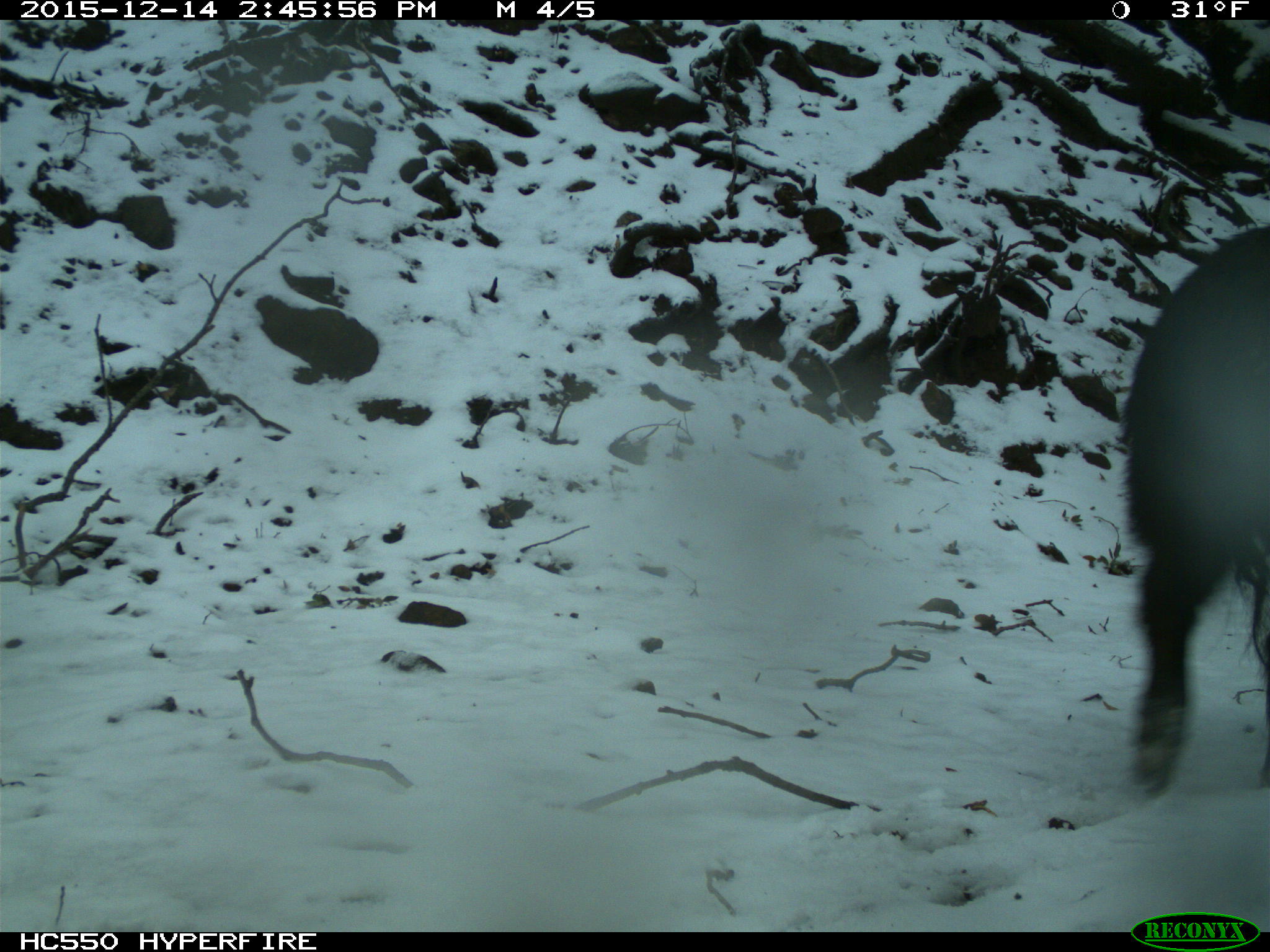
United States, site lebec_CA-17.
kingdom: Animalia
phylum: Chordata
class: Mammalia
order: Artiodactyla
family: Suidae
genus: Sus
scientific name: Sus scrofa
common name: wild boar